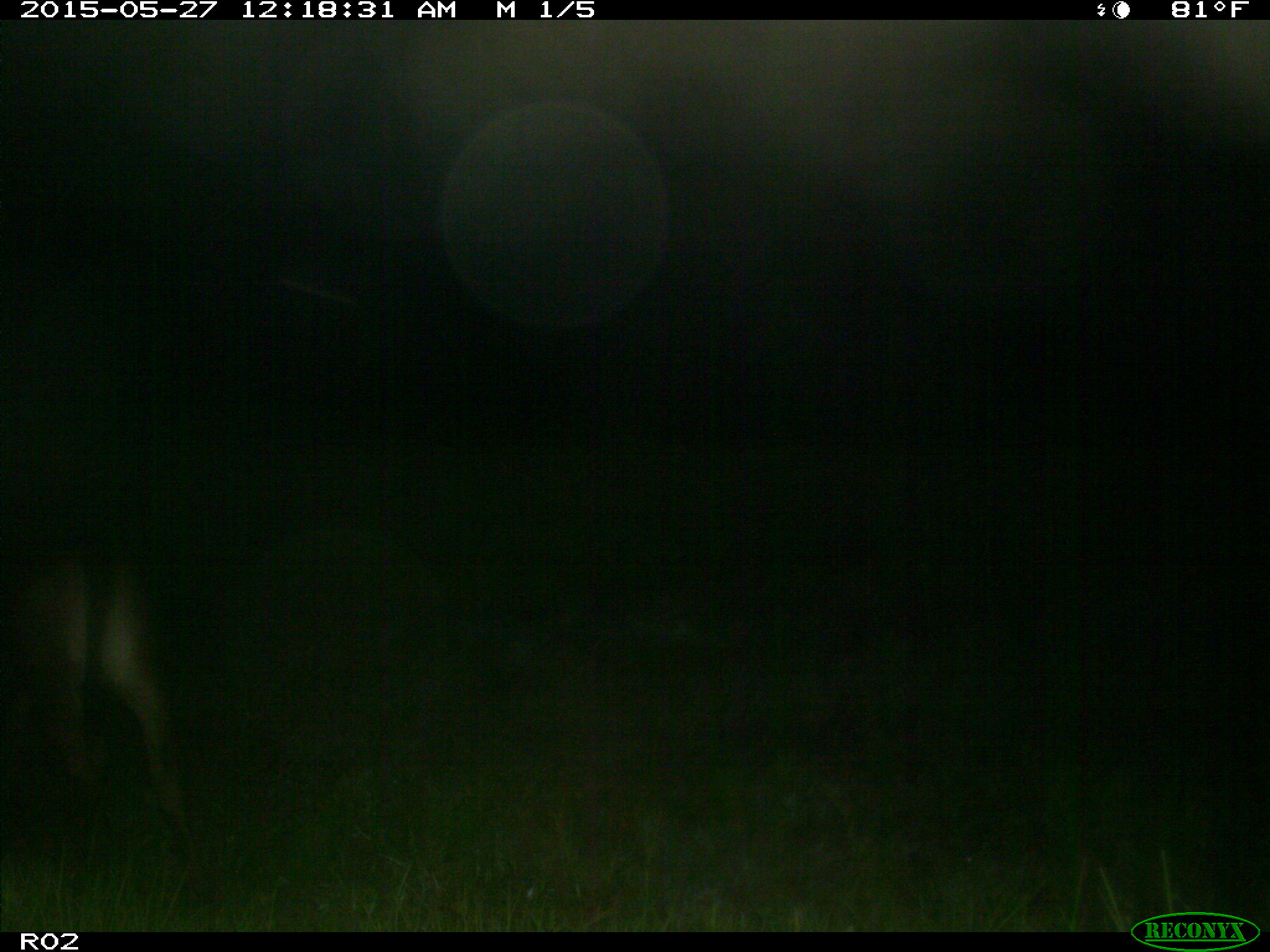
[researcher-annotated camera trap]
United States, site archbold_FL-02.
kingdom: Animalia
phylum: Chordata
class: Mammalia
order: Artiodactyla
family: Bovidae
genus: Bos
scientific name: Bos taurus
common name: domestic cow